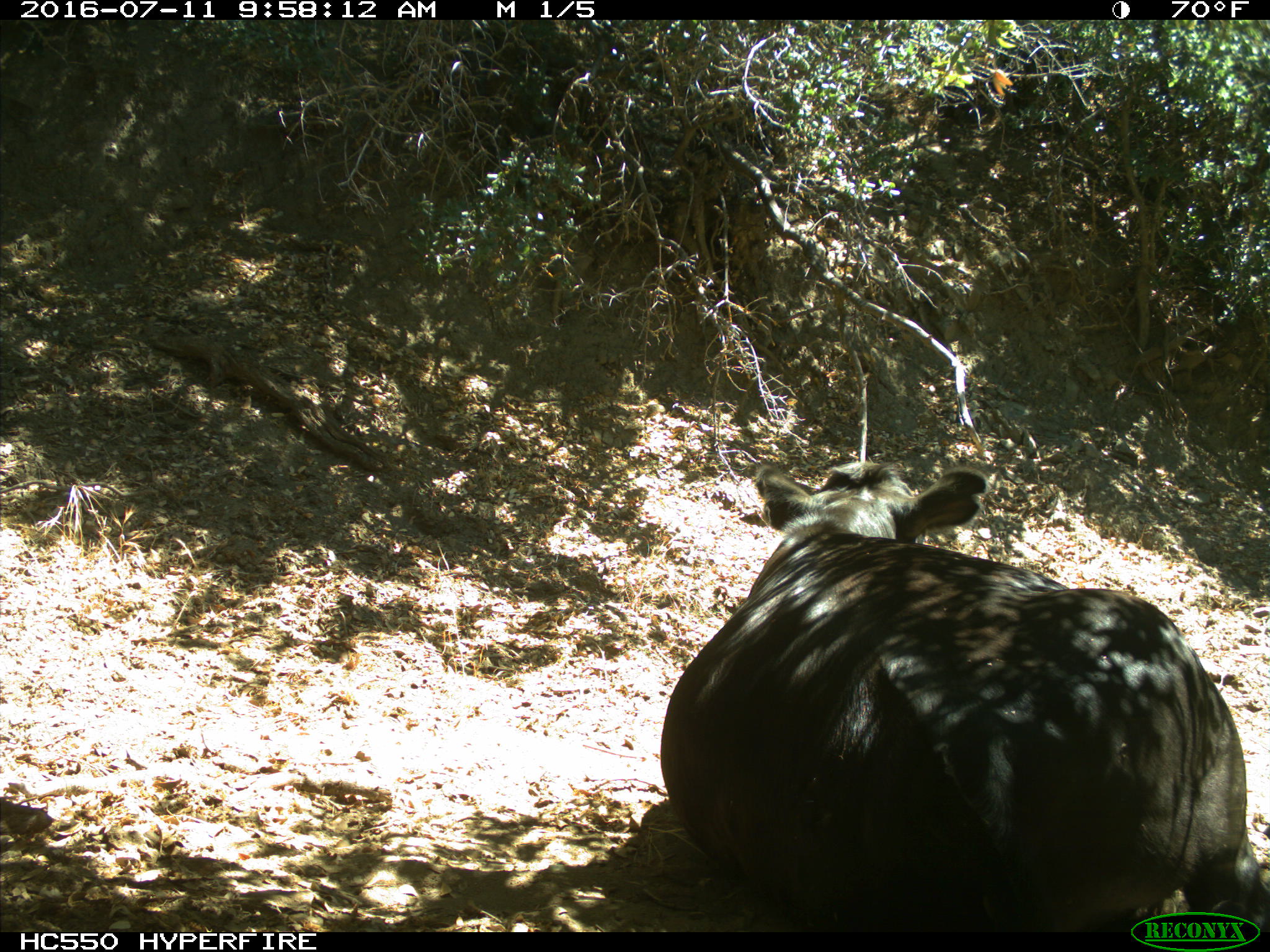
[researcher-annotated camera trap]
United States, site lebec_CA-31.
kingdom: Animalia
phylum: Chordata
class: Mammalia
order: Artiodactyla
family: Bovidae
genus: Bos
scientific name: Bos taurus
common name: domestic cow